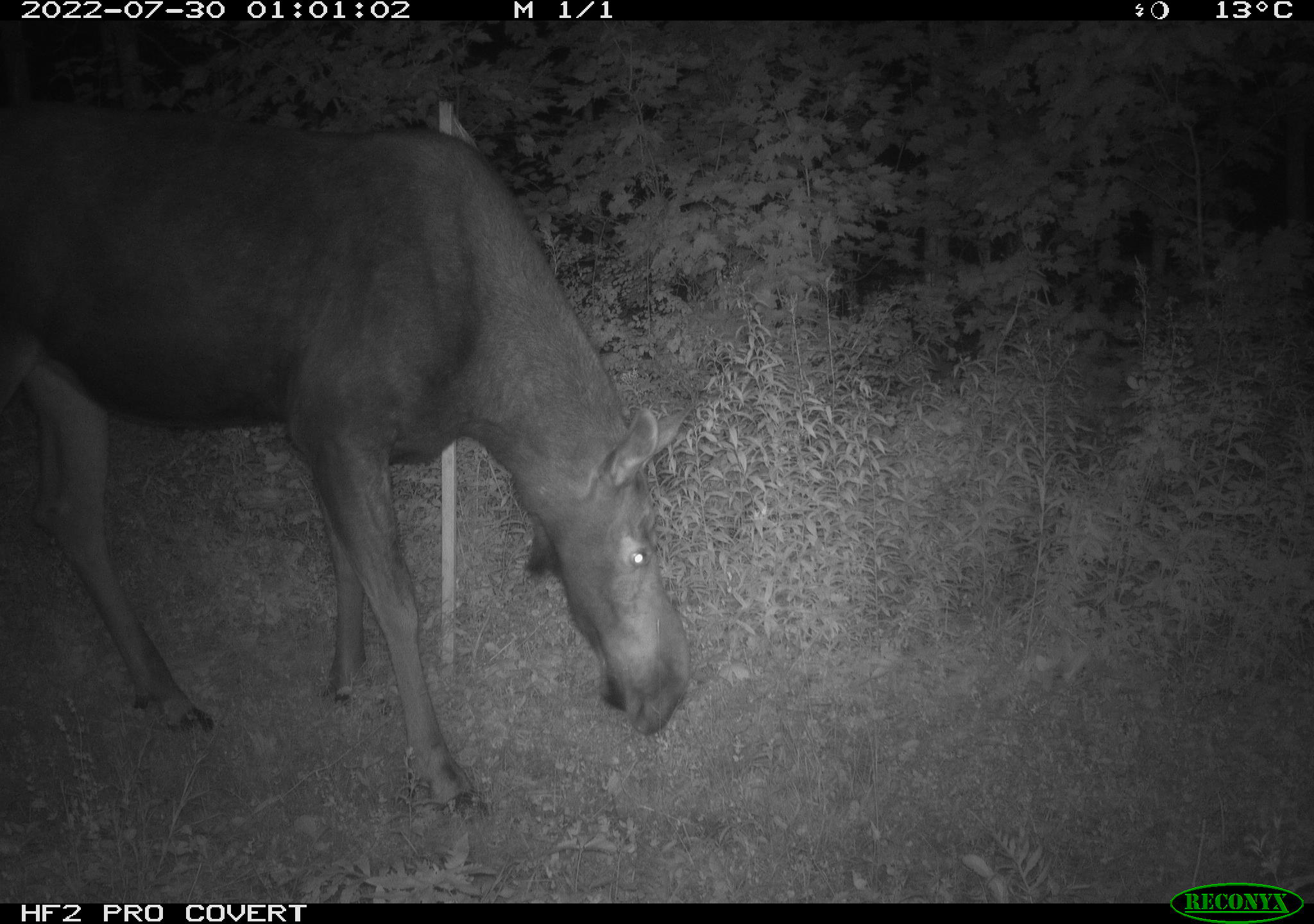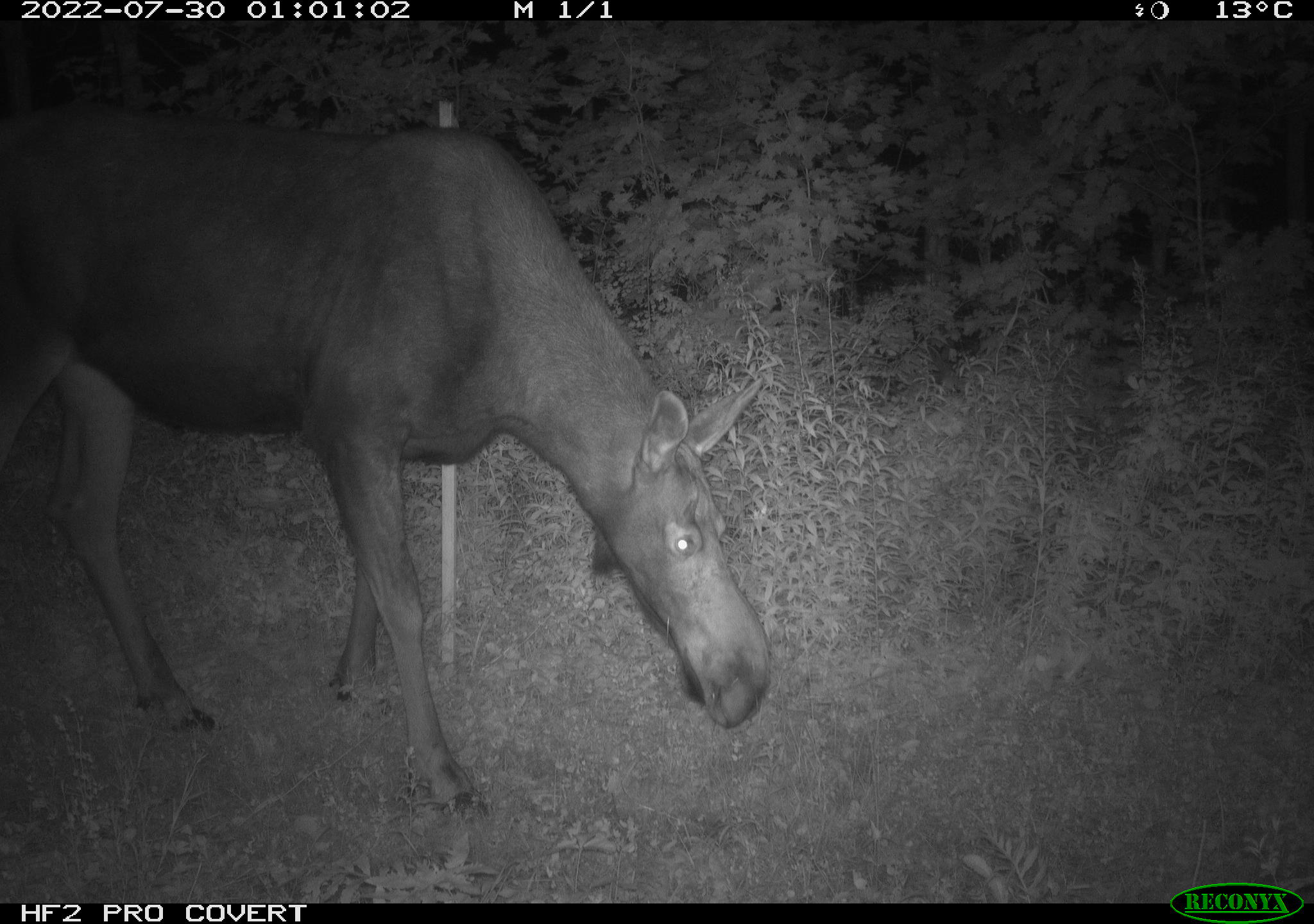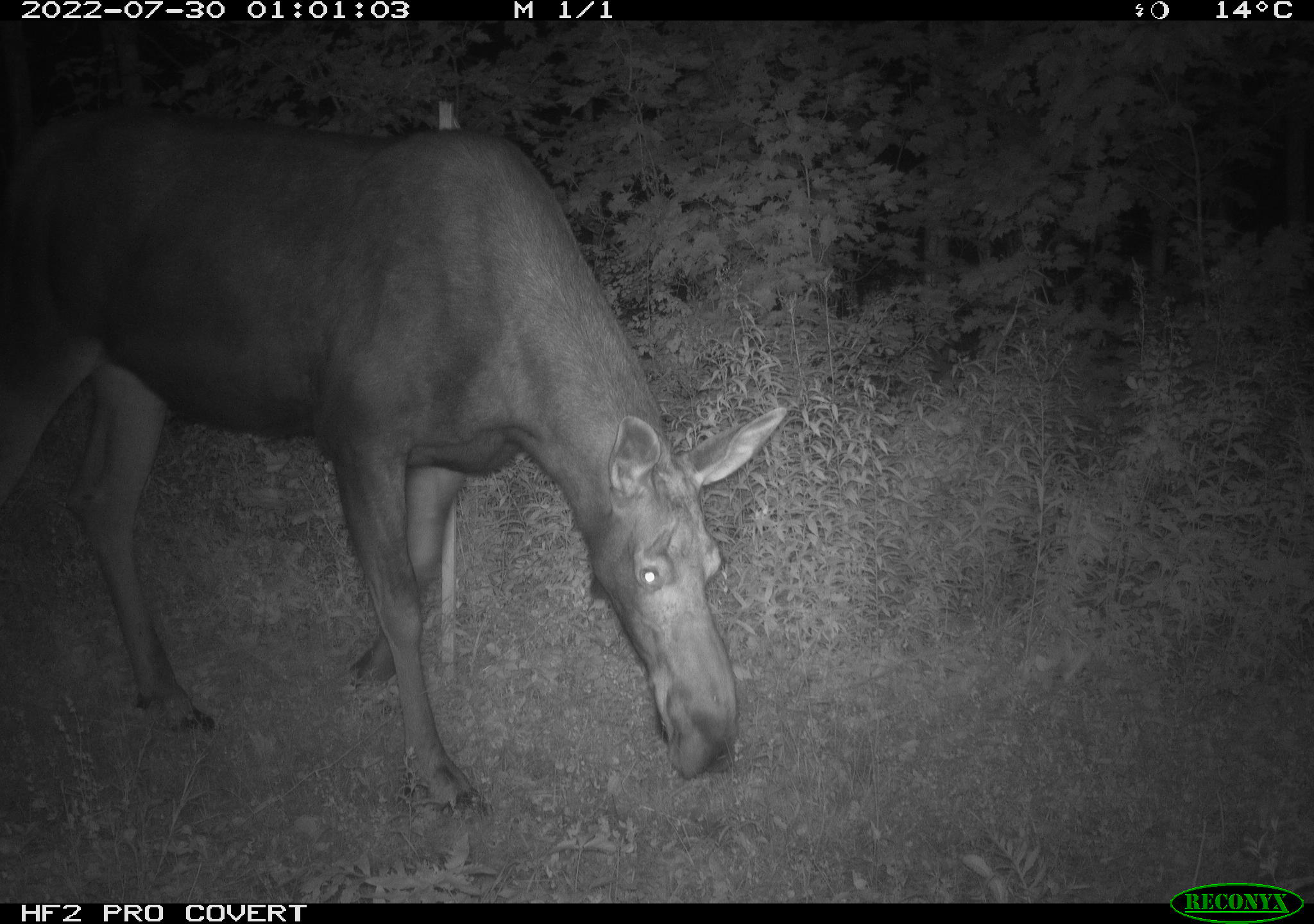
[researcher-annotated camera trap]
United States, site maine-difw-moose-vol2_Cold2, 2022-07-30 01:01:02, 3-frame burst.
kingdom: Animalia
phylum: Chordata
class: Mammalia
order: Artiodactyla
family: Cervidae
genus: Alces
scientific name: Alces alces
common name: moose